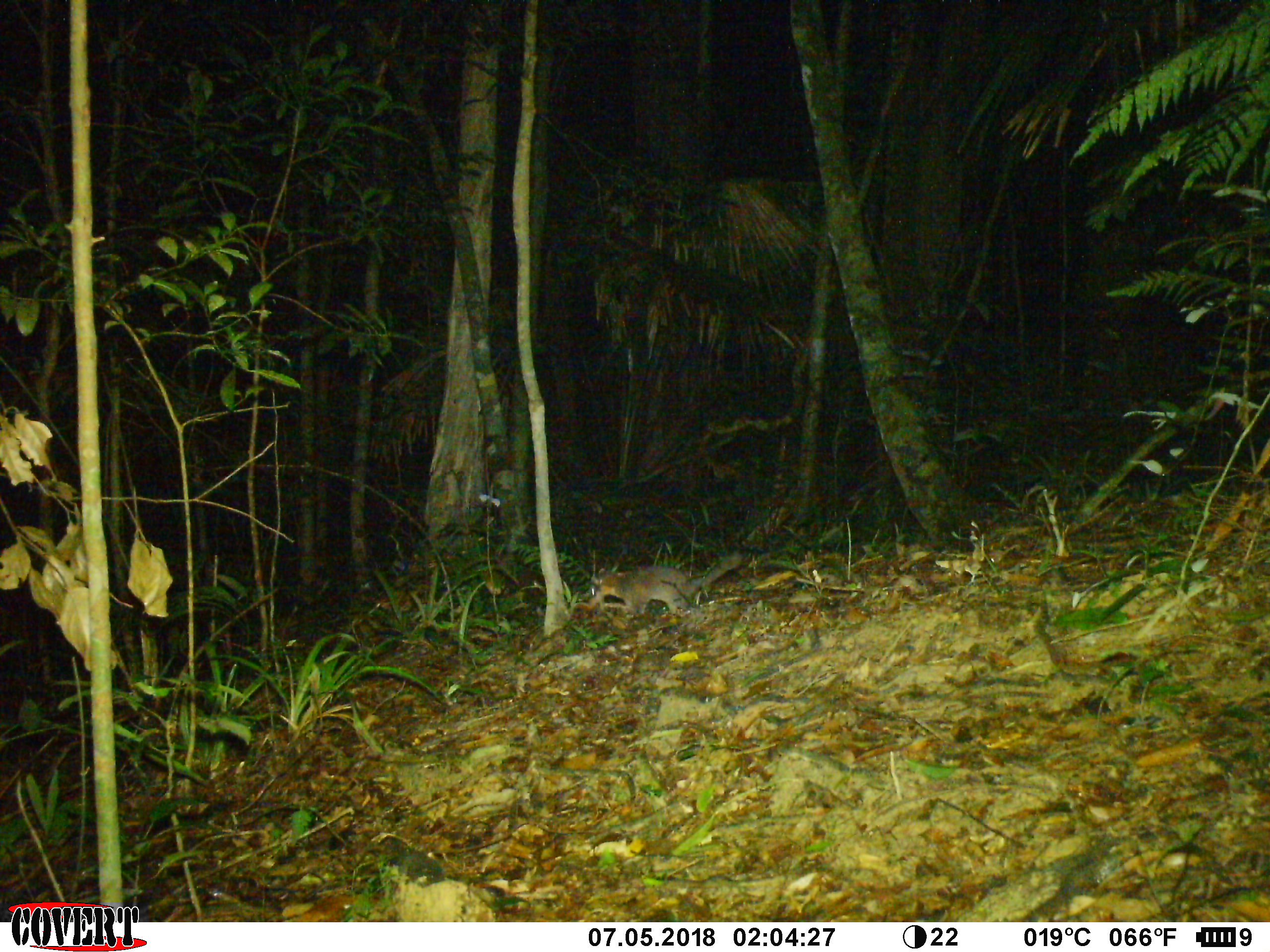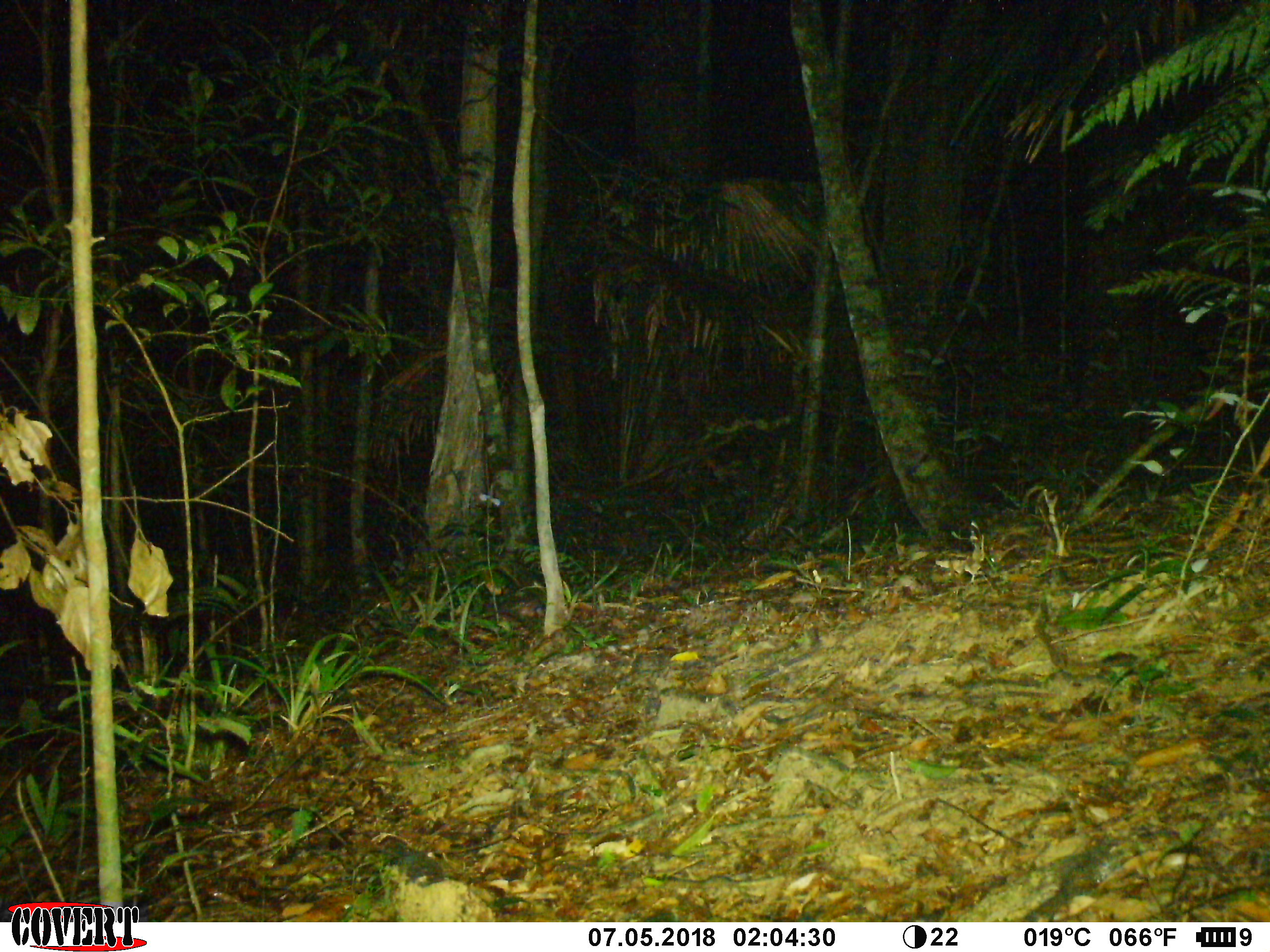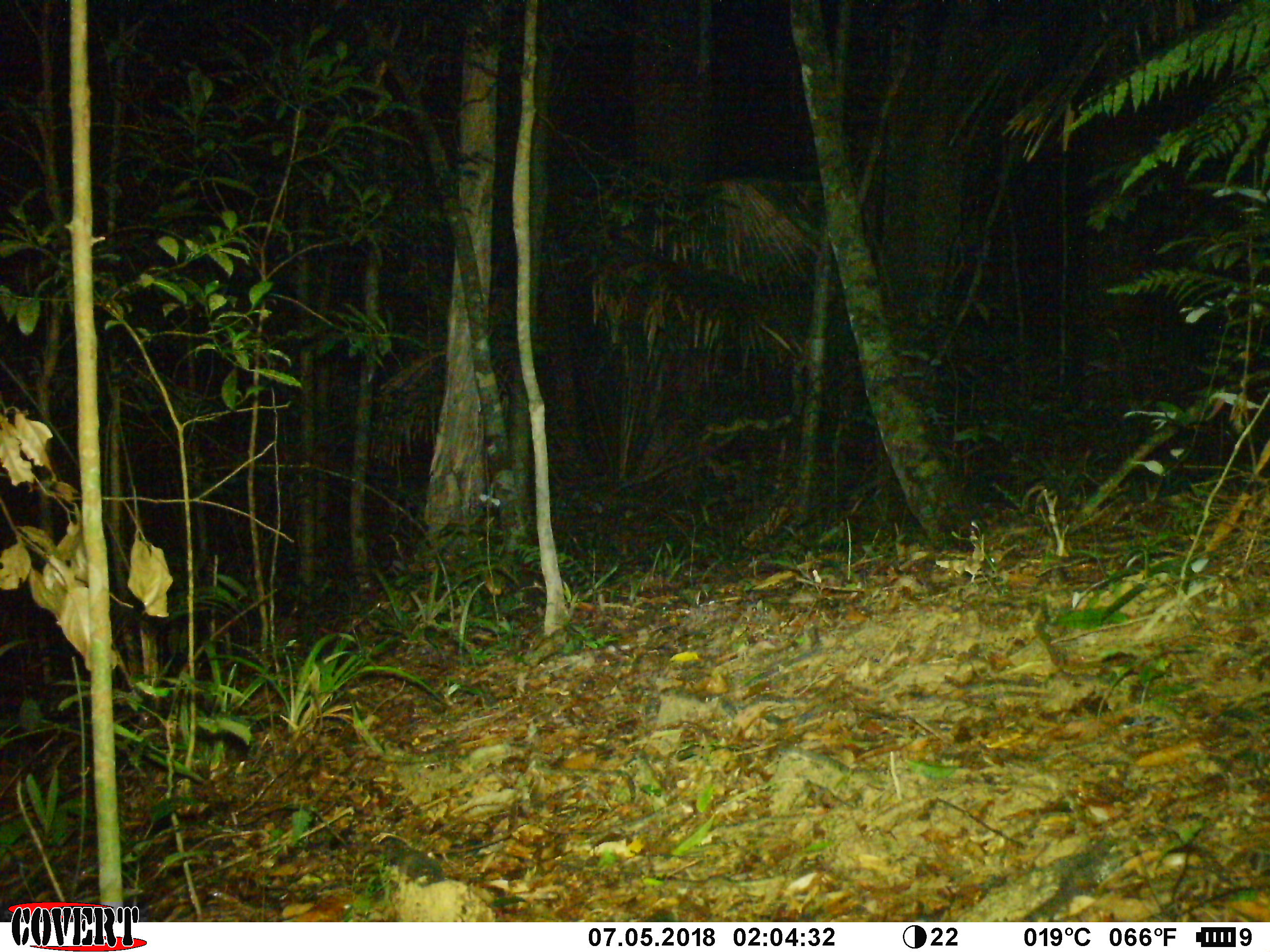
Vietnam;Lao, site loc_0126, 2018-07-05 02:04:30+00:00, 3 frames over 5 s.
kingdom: Animalia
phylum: Chordata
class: Mammalia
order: Carnivora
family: Mustelidae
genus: Melogale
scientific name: Melogale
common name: ferret badger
Ferret badger (Melogale). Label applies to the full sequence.